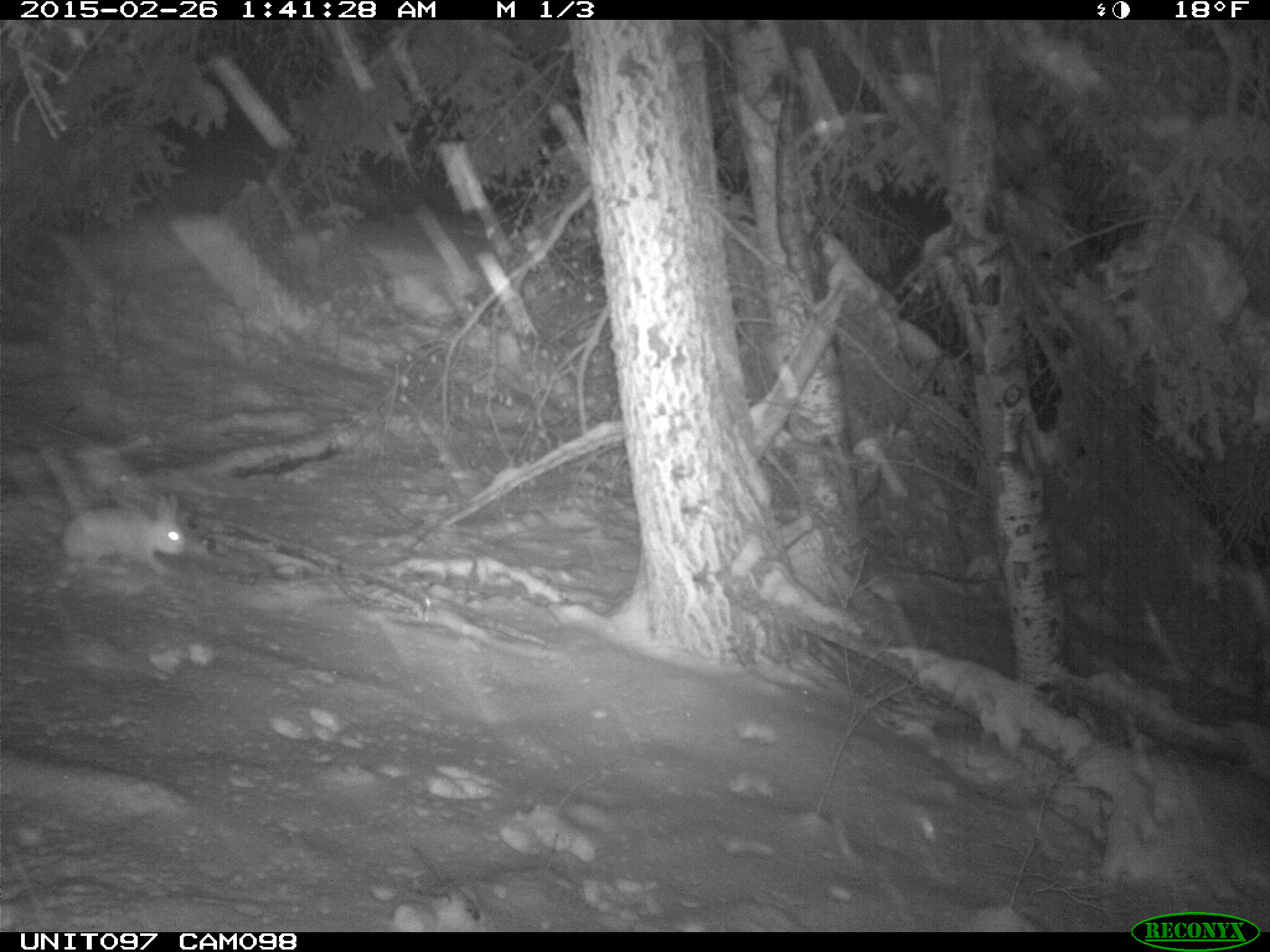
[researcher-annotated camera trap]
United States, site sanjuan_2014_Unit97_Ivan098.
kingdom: Animalia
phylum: Chordata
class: Mammalia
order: Lagomorpha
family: Leporidae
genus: Lepus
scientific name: Lepus americanus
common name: snowshoe hare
Lepus americanus (snowshoe hare).